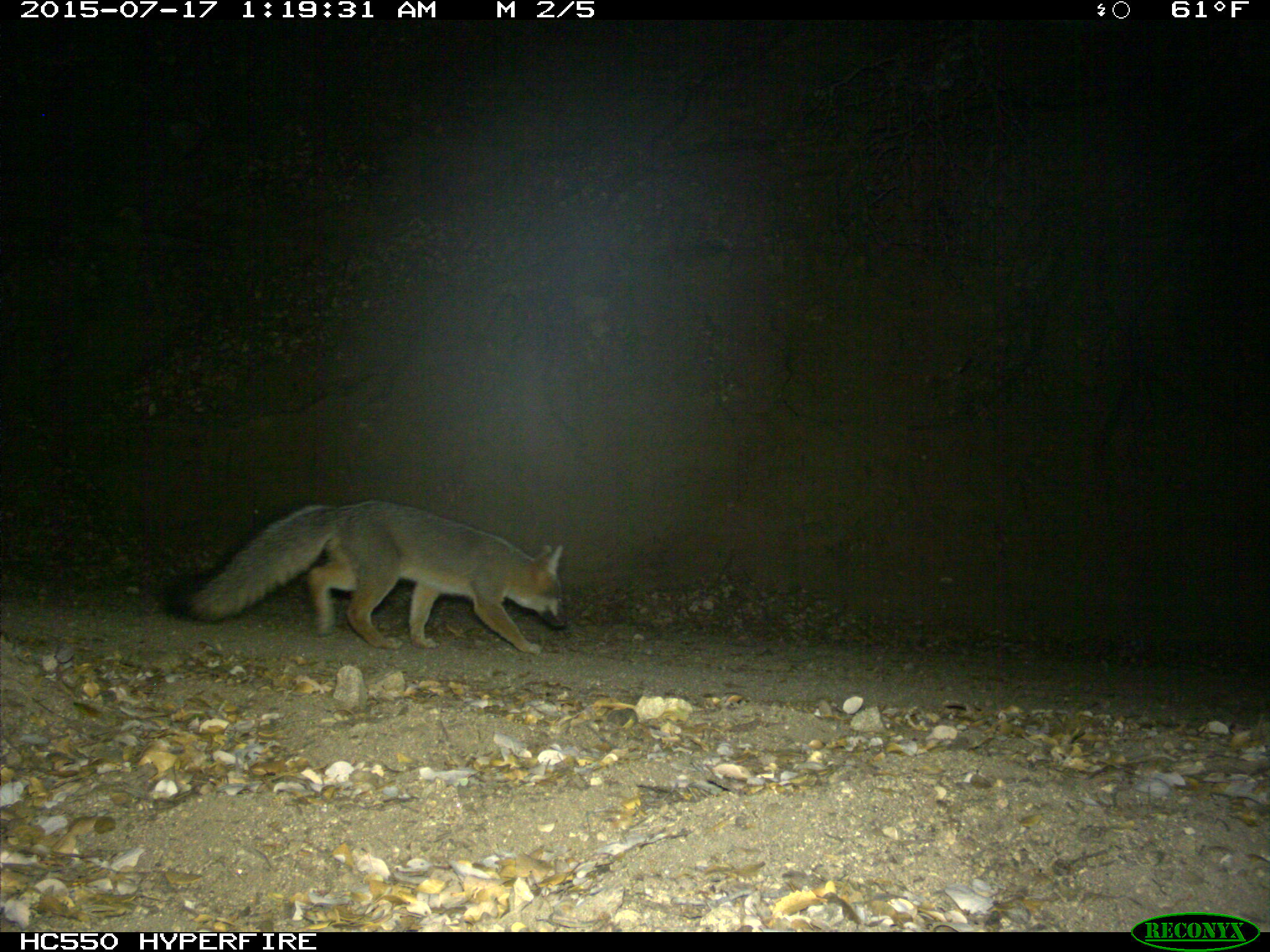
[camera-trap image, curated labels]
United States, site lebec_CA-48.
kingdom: Animalia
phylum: Chordata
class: Mammalia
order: Carnivora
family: Canidae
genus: Urocyon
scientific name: Urocyon cinereoargenteus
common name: gray fox